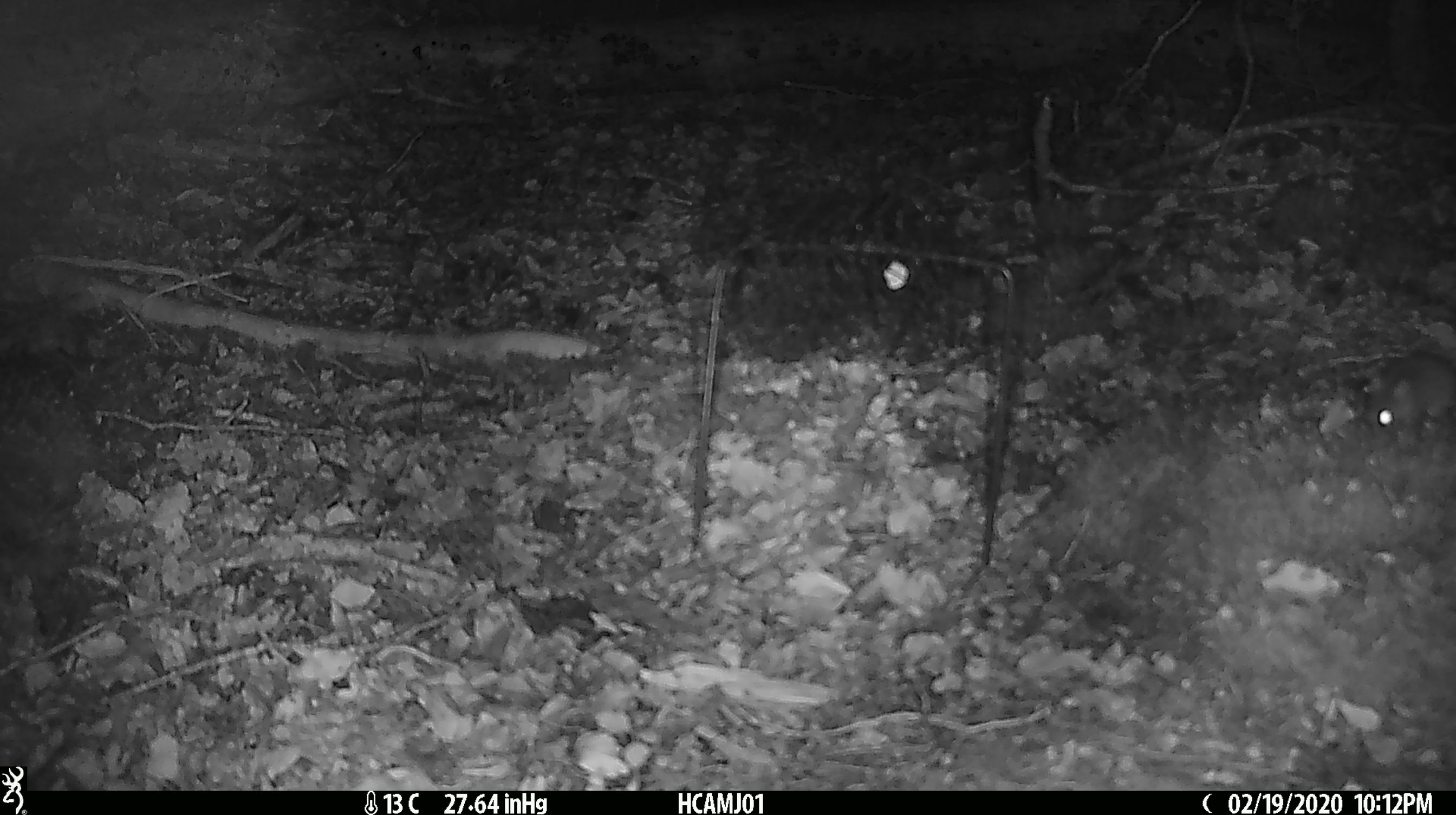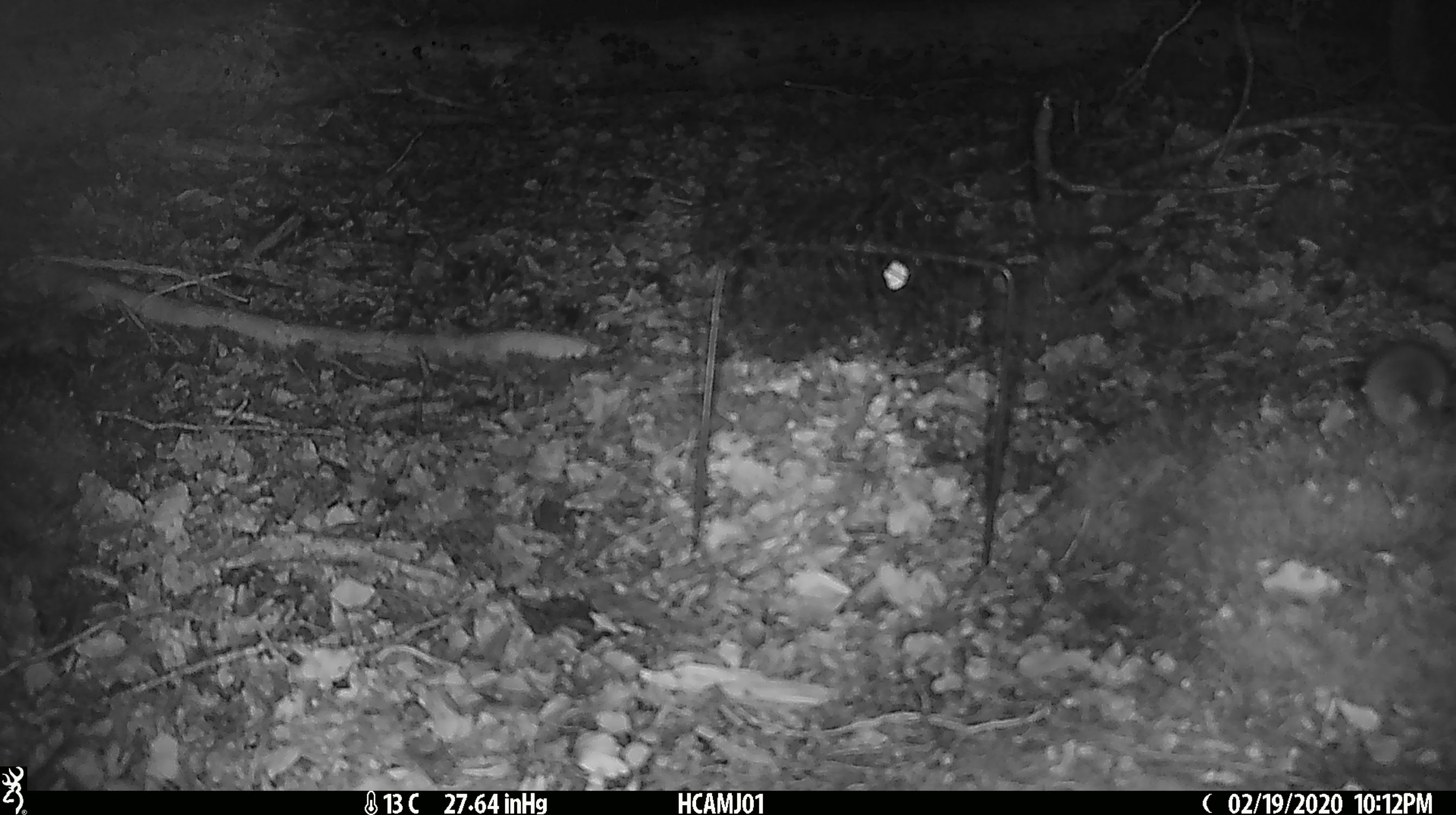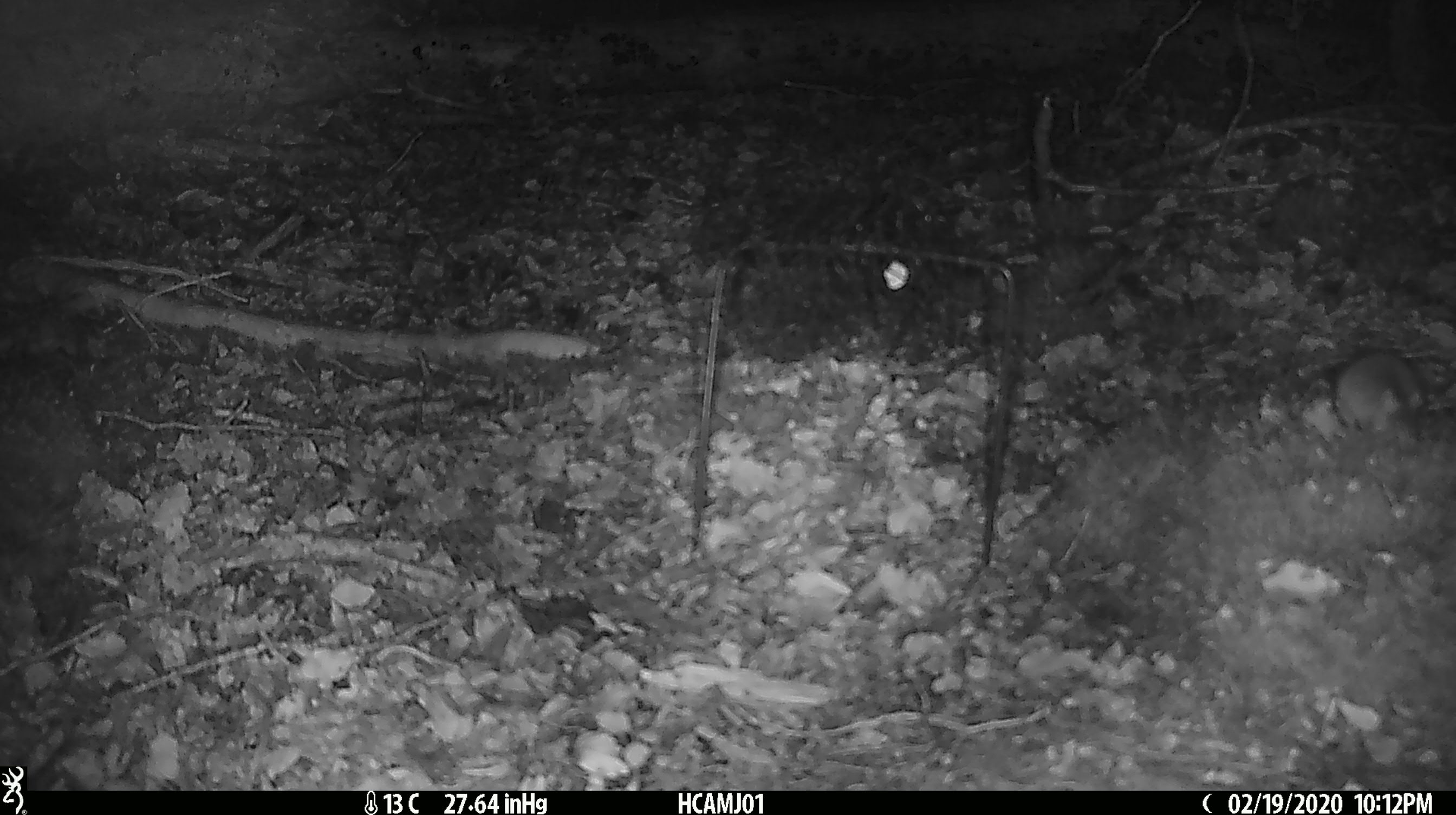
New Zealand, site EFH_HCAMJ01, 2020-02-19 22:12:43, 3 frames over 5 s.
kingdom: Animalia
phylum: Chordata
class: Mammalia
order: Rodentia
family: Muridae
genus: Mus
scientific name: Mus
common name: mouse